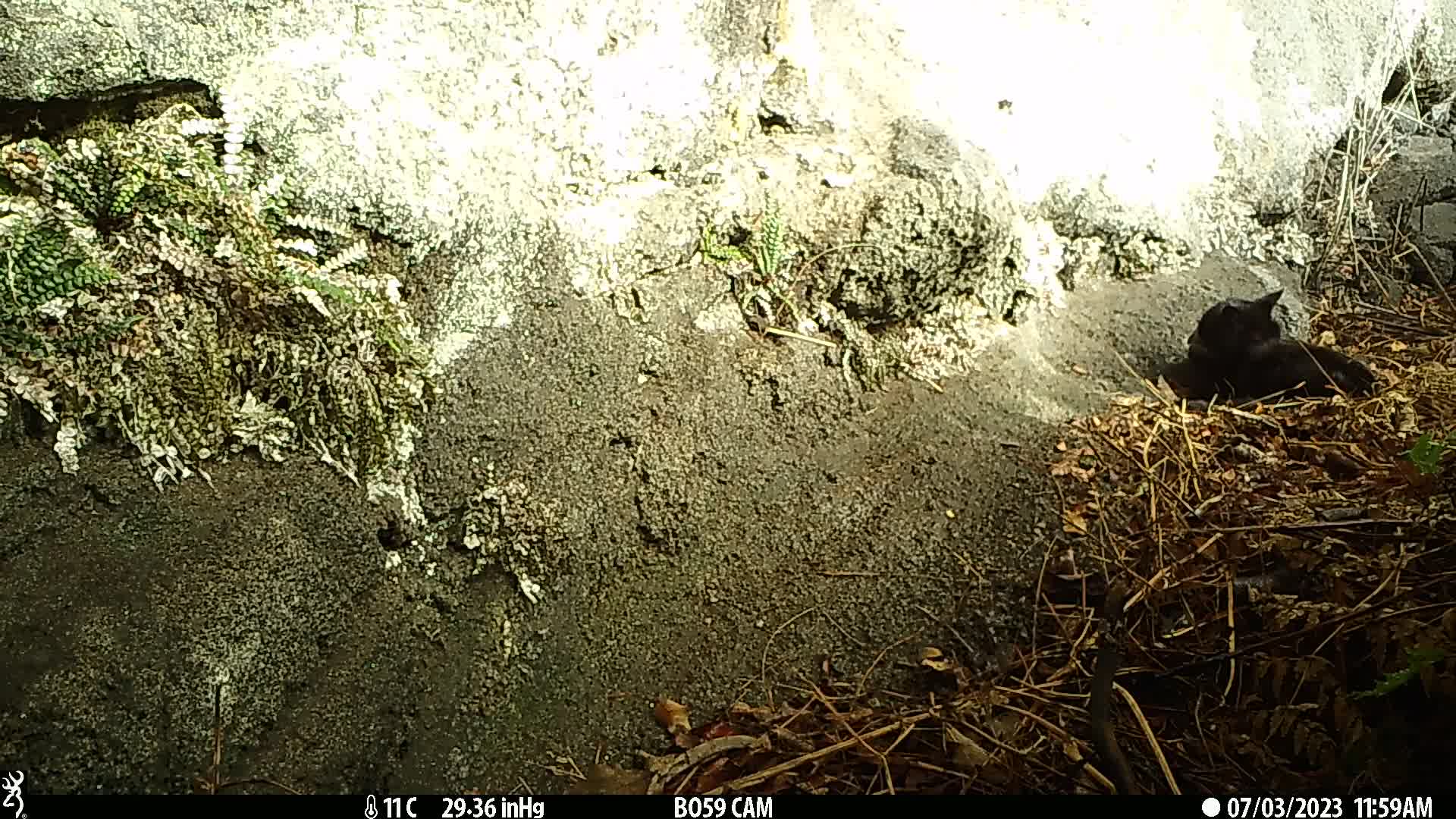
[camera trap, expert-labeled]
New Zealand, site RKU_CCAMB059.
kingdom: Animalia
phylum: Chordata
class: Mammalia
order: Carnivora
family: Felidae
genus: Felis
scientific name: Felis catus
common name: domestic cat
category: cat